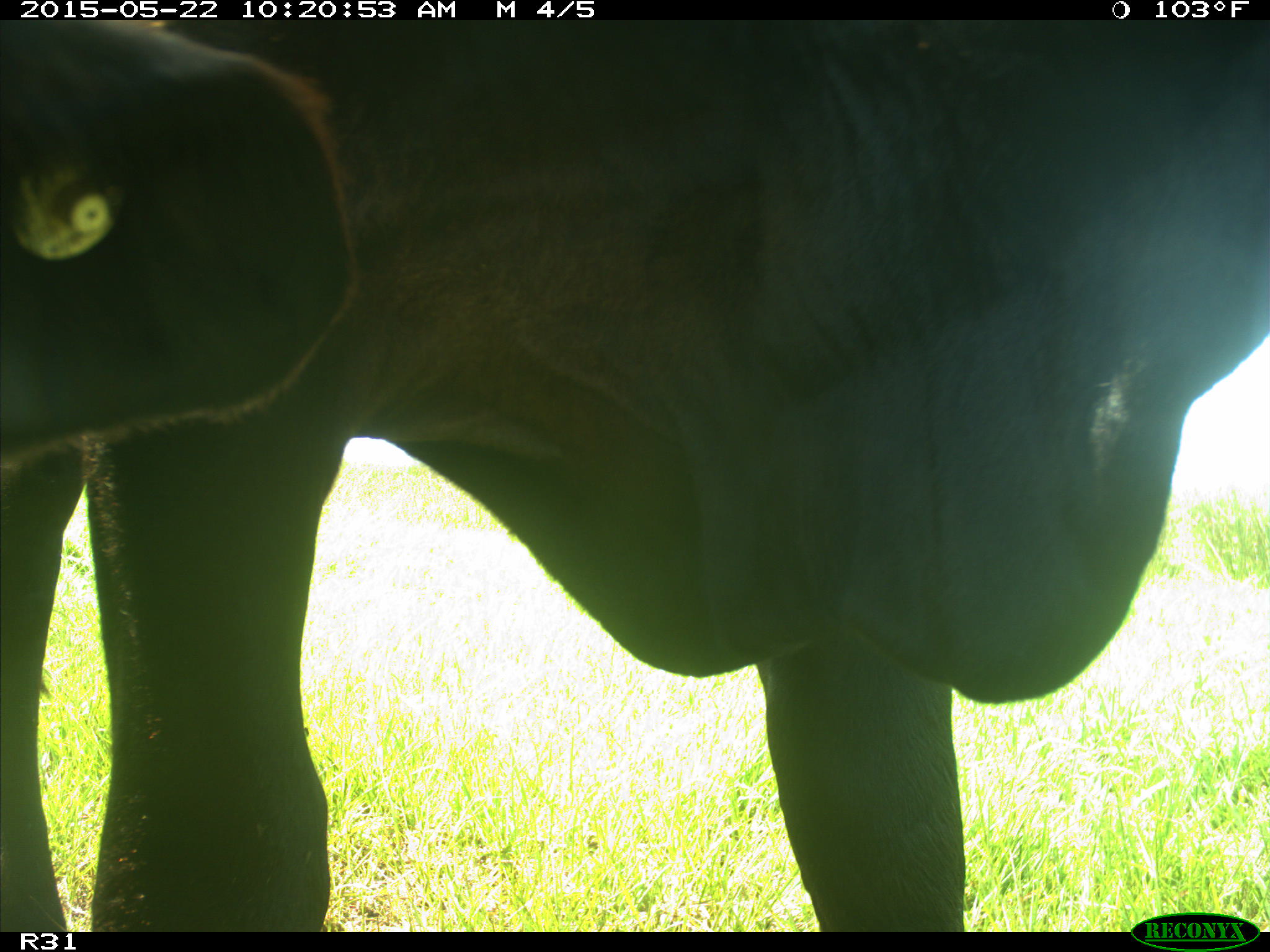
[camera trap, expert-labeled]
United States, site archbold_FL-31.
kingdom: Animalia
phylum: Chordata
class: Mammalia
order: Artiodactyla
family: Bovidae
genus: Bos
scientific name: Bos taurus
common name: domestic cow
Bos taurus (domestic cow).